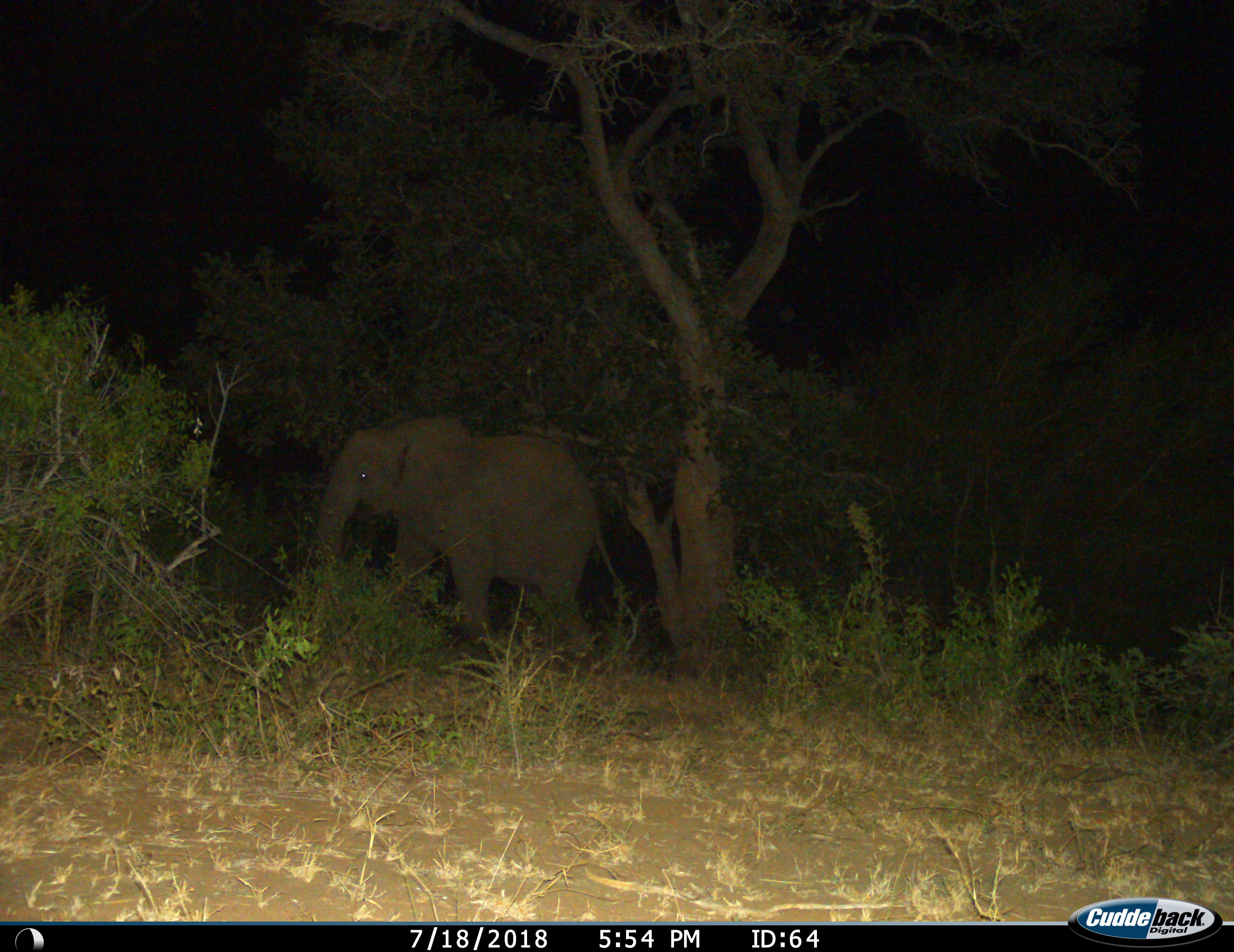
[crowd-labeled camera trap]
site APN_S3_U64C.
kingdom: Animalia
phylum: Chordata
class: Mammalia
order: Proboscidea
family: Elephantidae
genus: Loxodonta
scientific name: Loxodonta africana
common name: african bush elephant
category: elephant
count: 1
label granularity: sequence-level